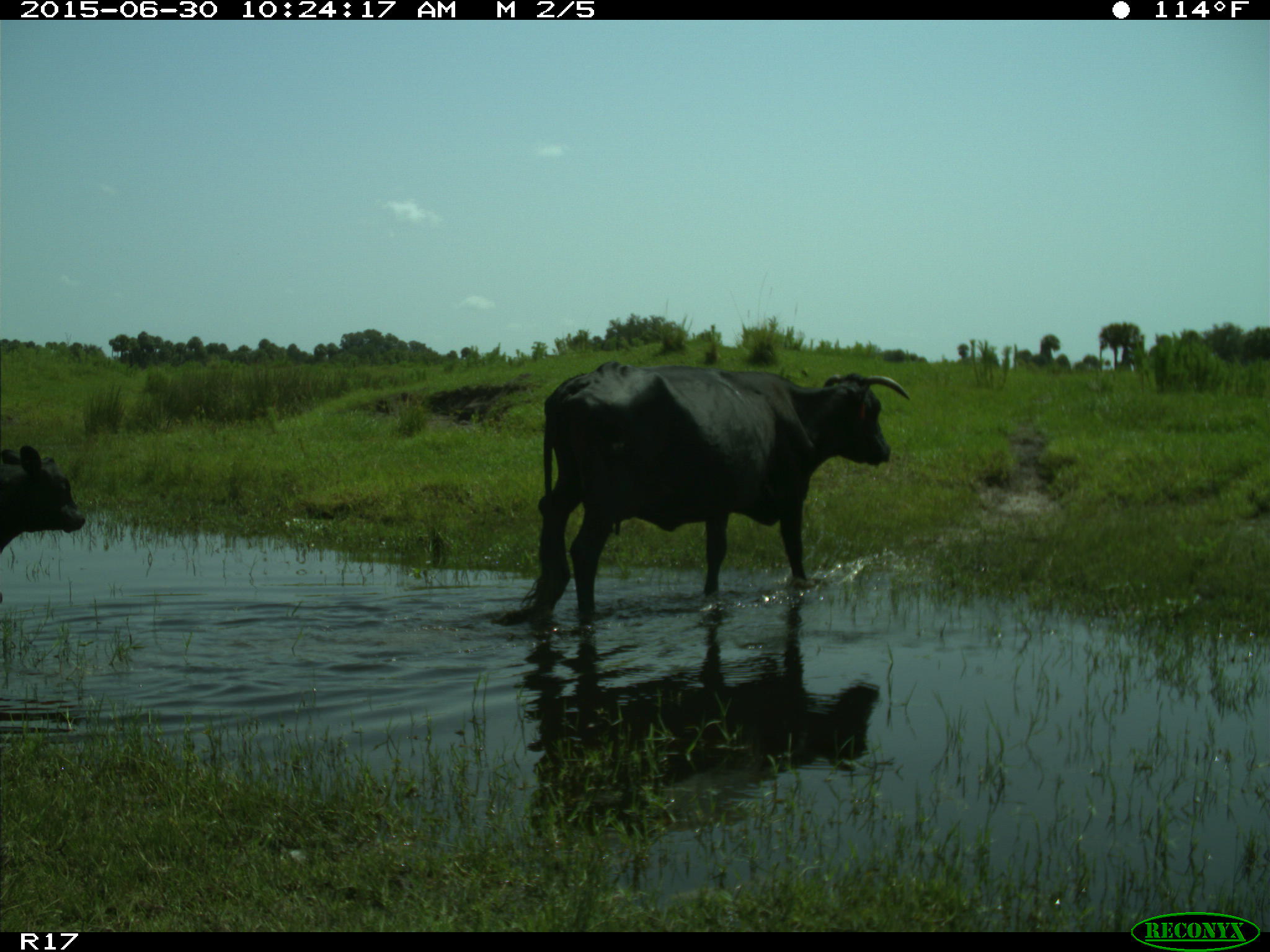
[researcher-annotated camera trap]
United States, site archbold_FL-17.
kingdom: Animalia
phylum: Chordata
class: Mammalia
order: Artiodactyla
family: Bovidae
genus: Bos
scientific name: Bos taurus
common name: domestic cow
Bos taurus (domestic cow).